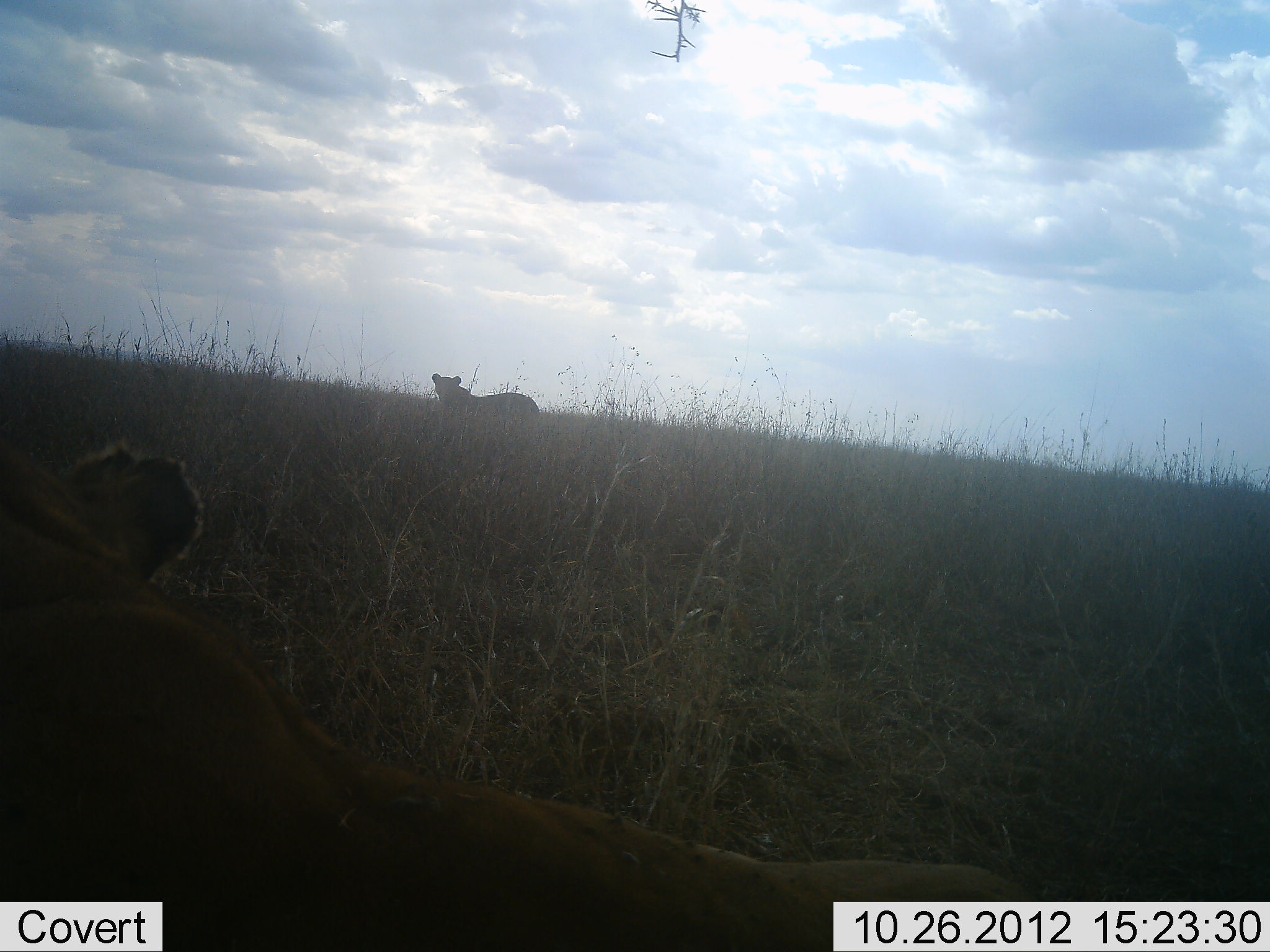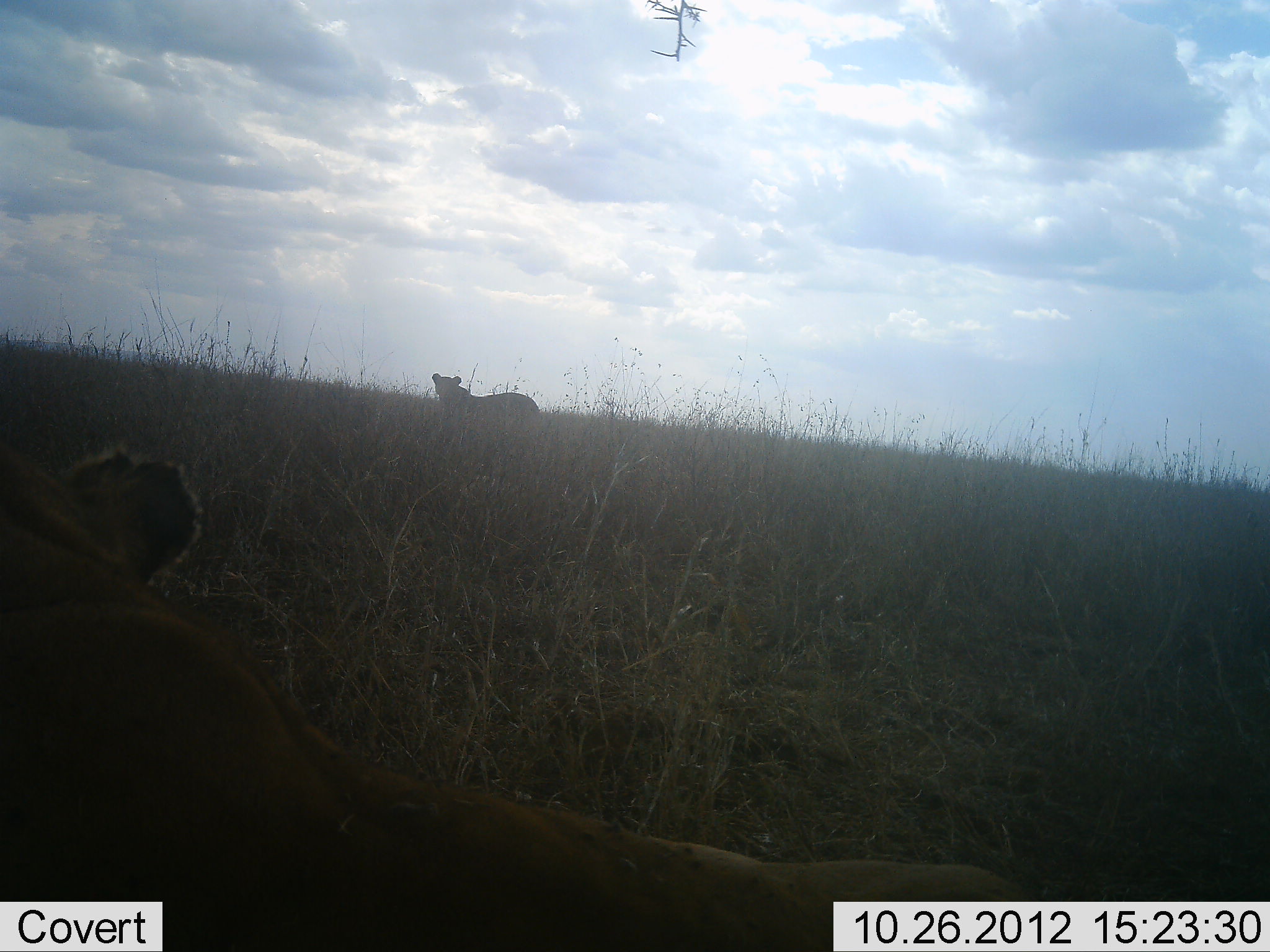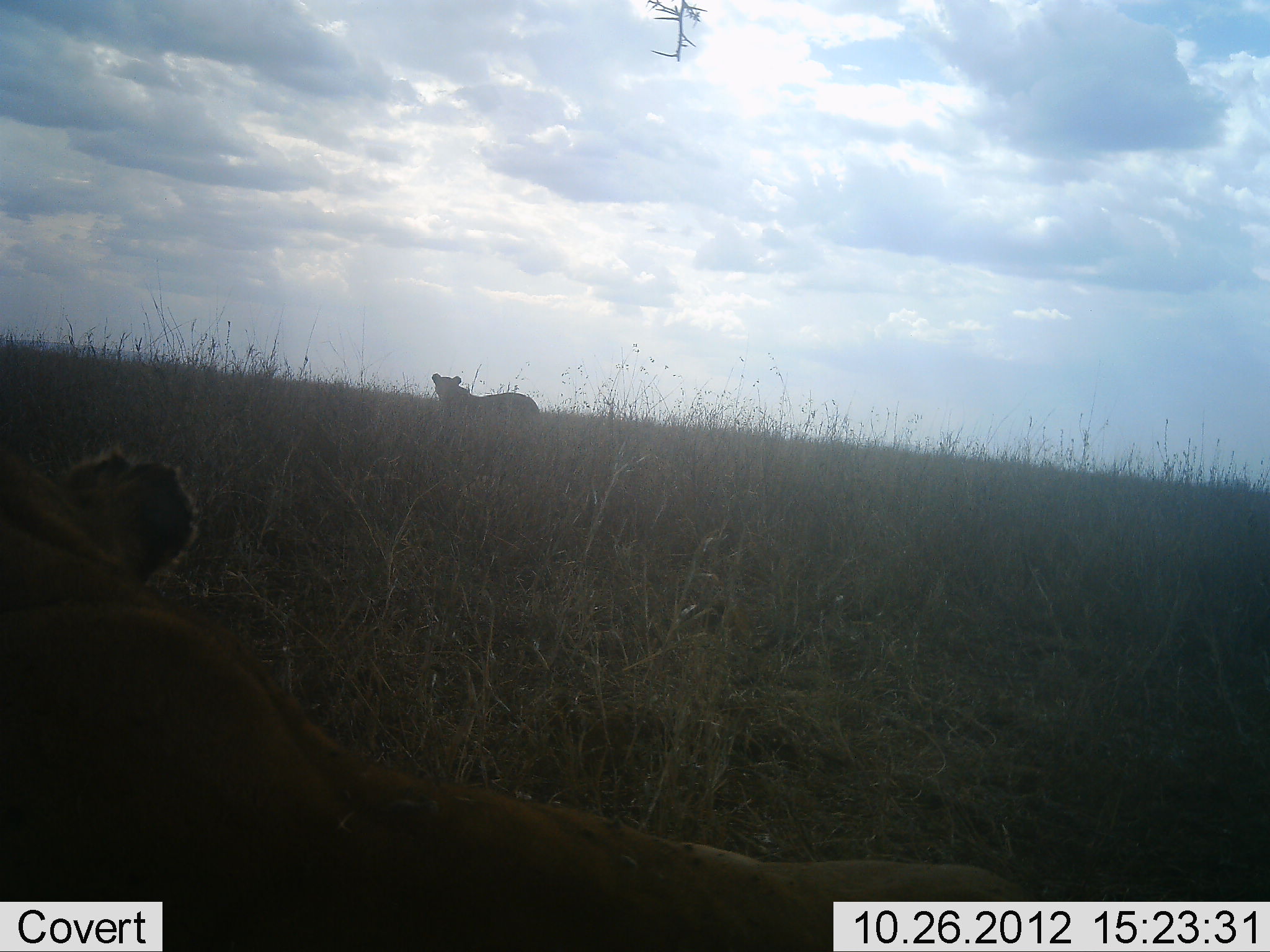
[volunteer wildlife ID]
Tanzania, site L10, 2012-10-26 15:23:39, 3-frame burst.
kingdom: Animalia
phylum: Chordata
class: Mammalia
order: Carnivora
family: Felidae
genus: Panthera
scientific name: Panthera leo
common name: lion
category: lionfemale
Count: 2.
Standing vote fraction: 82%.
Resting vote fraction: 73%.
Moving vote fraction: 9%.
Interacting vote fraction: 0%.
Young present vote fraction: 0%.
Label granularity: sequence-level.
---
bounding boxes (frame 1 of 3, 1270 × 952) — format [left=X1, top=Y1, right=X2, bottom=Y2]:
animal: [left=0, top=444, right=1057, bottom=950]; [left=430, top=372, right=542, bottom=442]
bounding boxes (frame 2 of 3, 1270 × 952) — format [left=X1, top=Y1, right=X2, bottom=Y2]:
animal: [left=0, top=445, right=1056, bottom=951]; [left=430, top=372, right=542, bottom=442]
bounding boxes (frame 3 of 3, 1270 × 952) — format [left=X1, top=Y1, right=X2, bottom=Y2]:
animal: [left=1, top=444, right=1057, bottom=952]; [left=430, top=372, right=542, bottom=442]